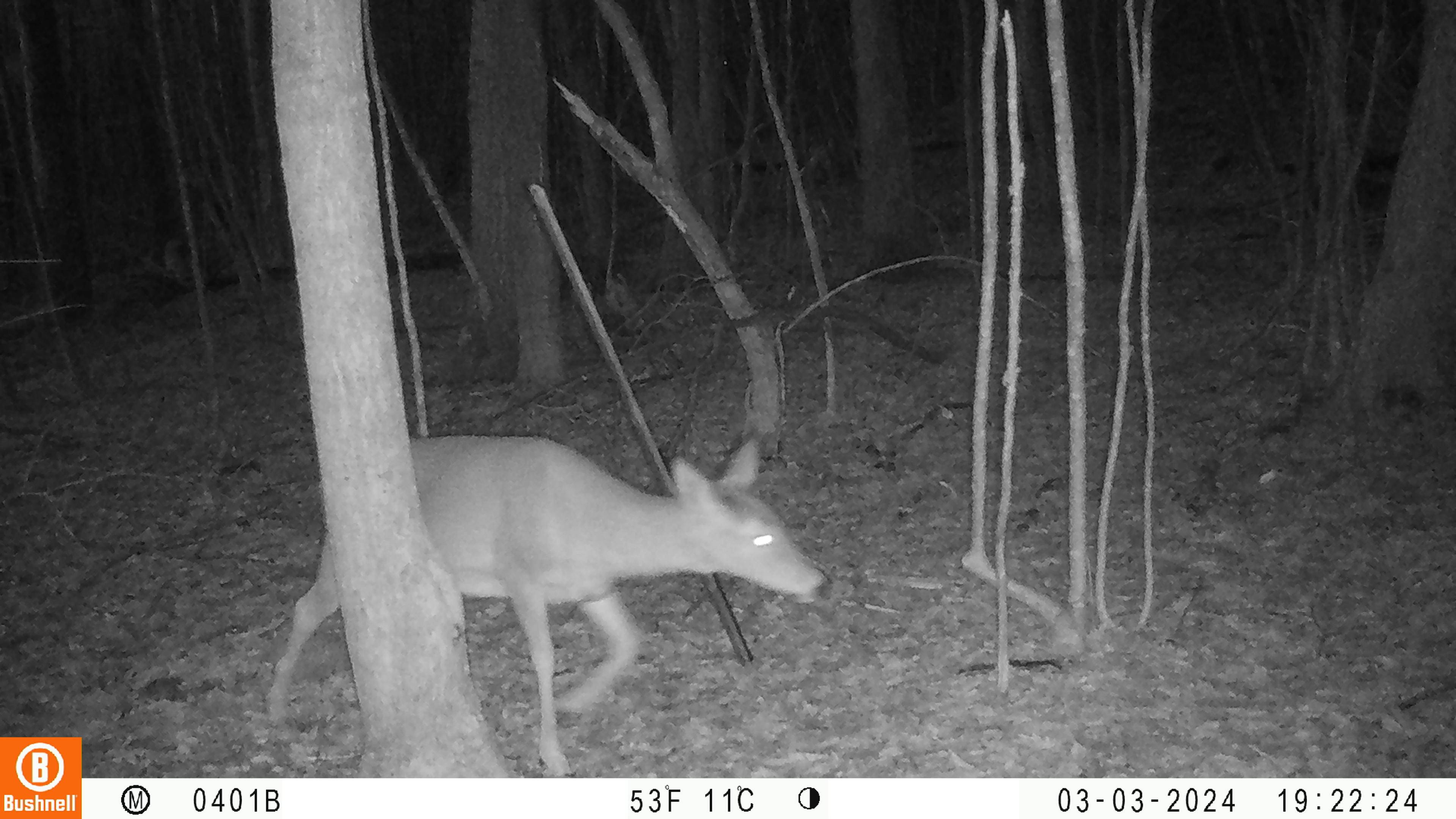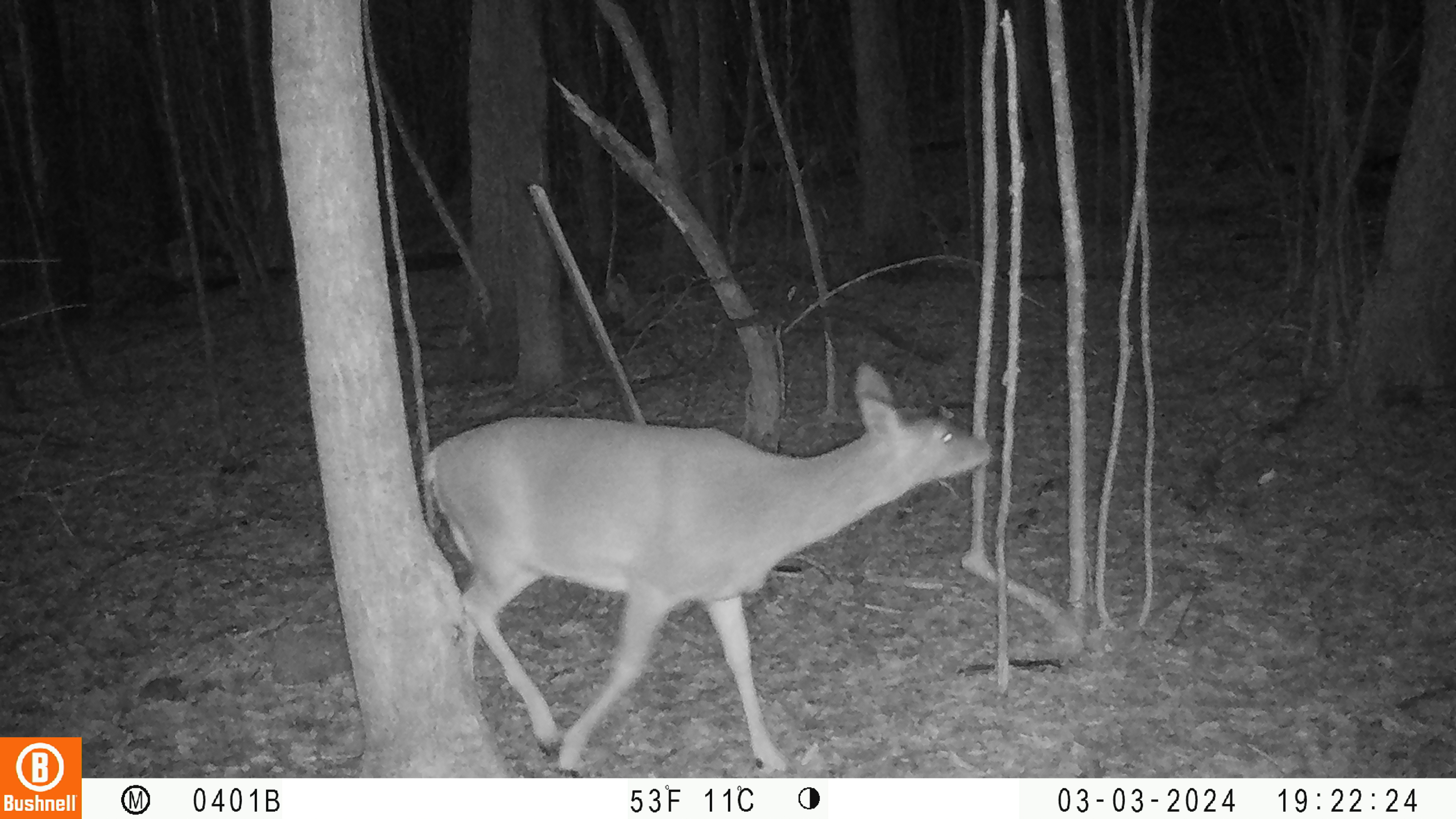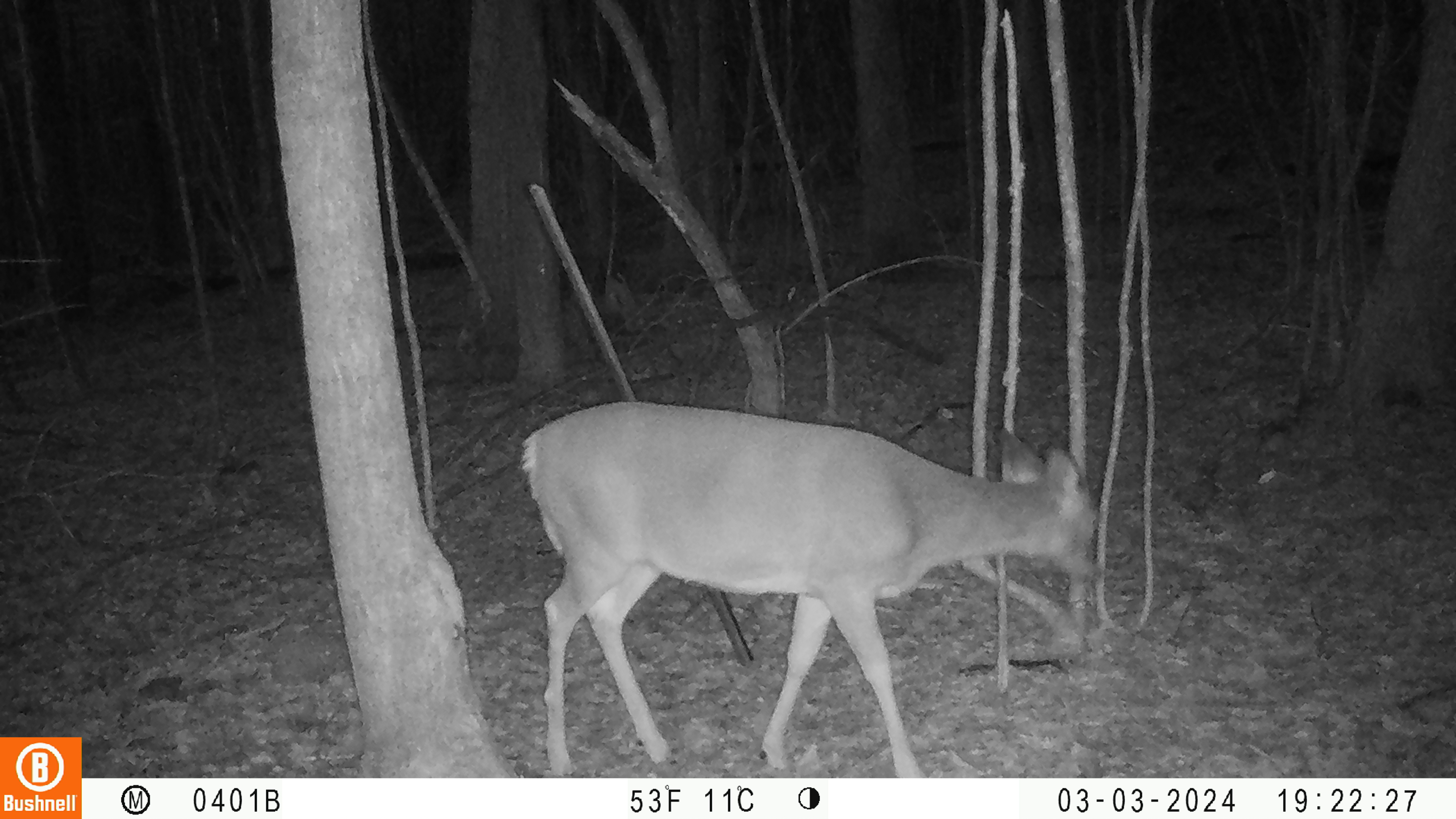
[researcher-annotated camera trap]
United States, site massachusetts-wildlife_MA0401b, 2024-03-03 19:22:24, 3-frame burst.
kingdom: Animalia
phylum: Chordata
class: Mammalia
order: Artiodactyla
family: Cervidae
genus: Odocoileus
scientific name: Odocoileus virginianus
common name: white-tailed deer